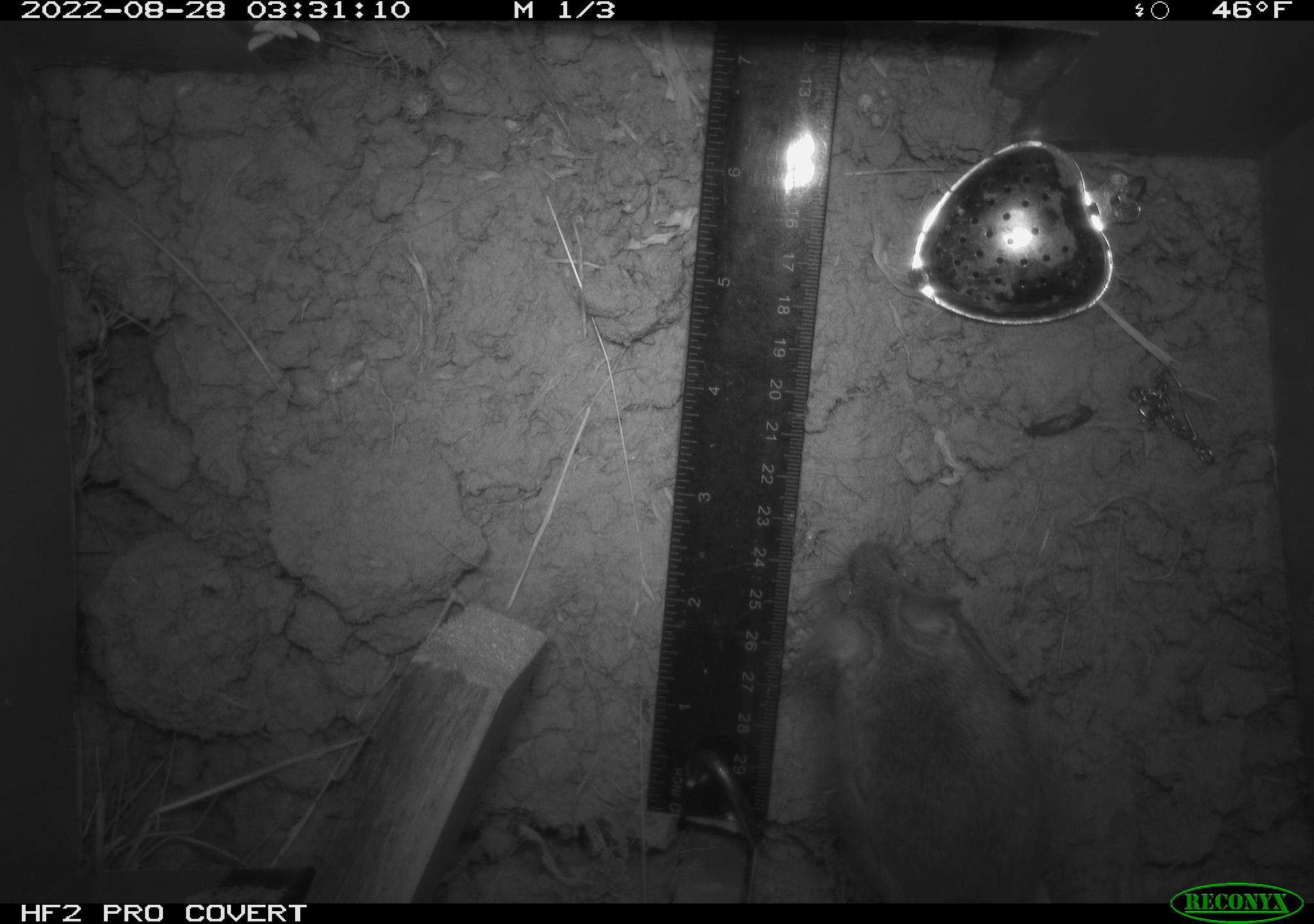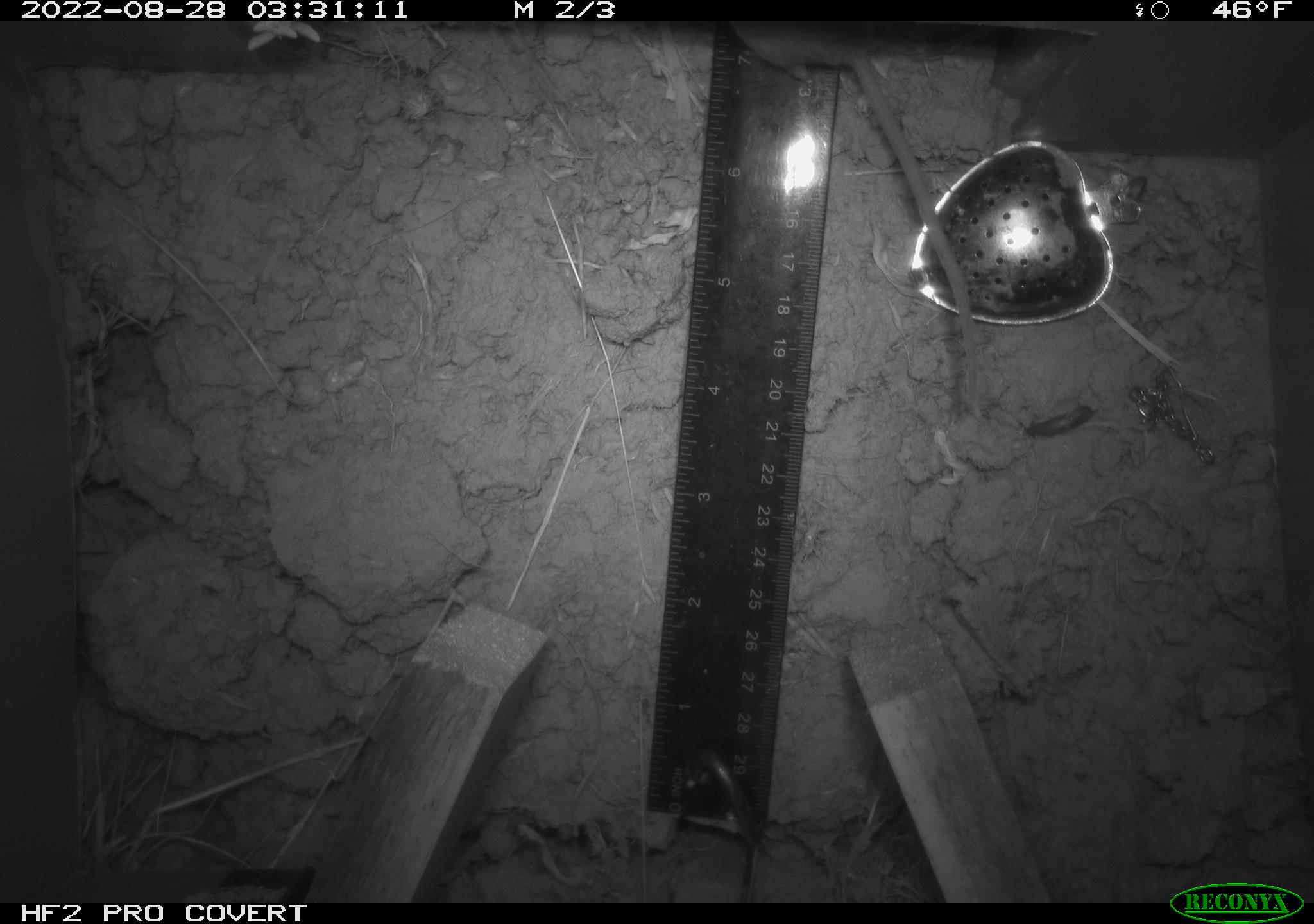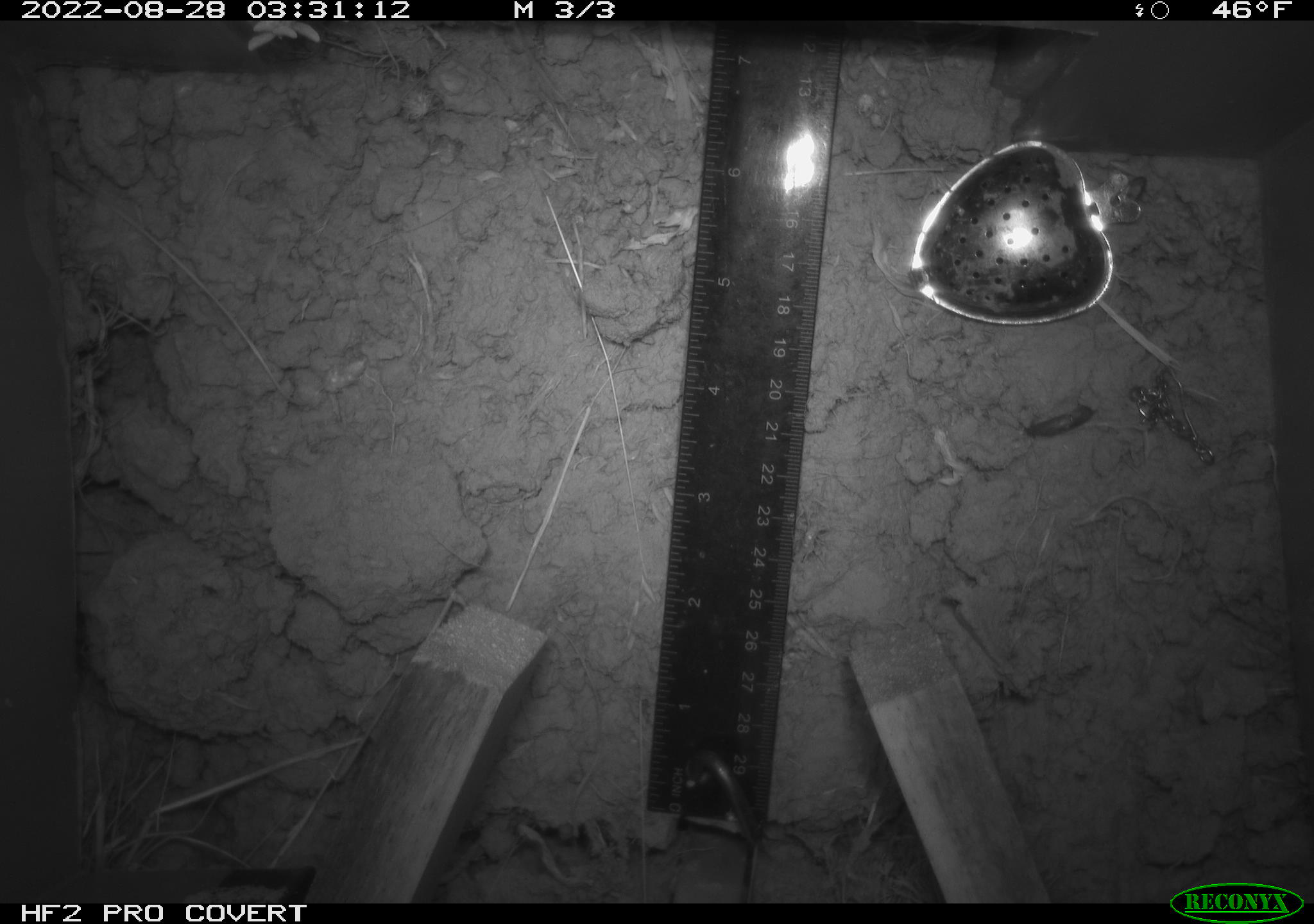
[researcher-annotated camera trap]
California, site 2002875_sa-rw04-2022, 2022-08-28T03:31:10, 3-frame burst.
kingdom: Animalia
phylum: Chordata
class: Mammalia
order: Rodentia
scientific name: Rodentia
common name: mouse species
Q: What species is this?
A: Mouse species (Rodentia).